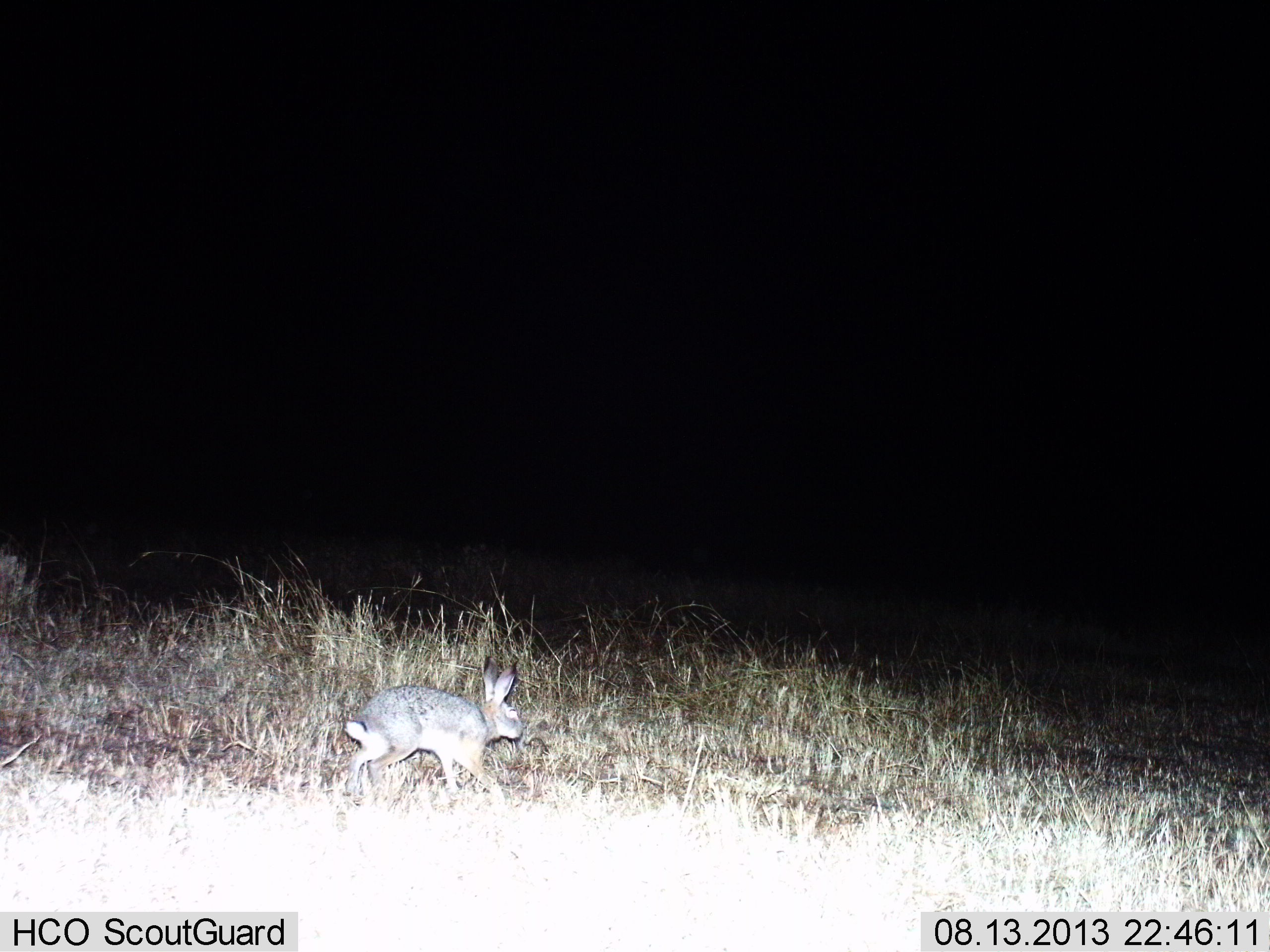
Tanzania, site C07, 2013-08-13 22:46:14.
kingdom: Animalia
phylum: Chordata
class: Mammalia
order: Lagomorpha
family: Leporidae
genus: Lepus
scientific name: Lepus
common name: hare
Hare (Lepus), count 1. Behavior (volunteer vote fractions): standing 10%, resting 0%, moving 90%, interacting 0%. Young present (vote fraction): 0%. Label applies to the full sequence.